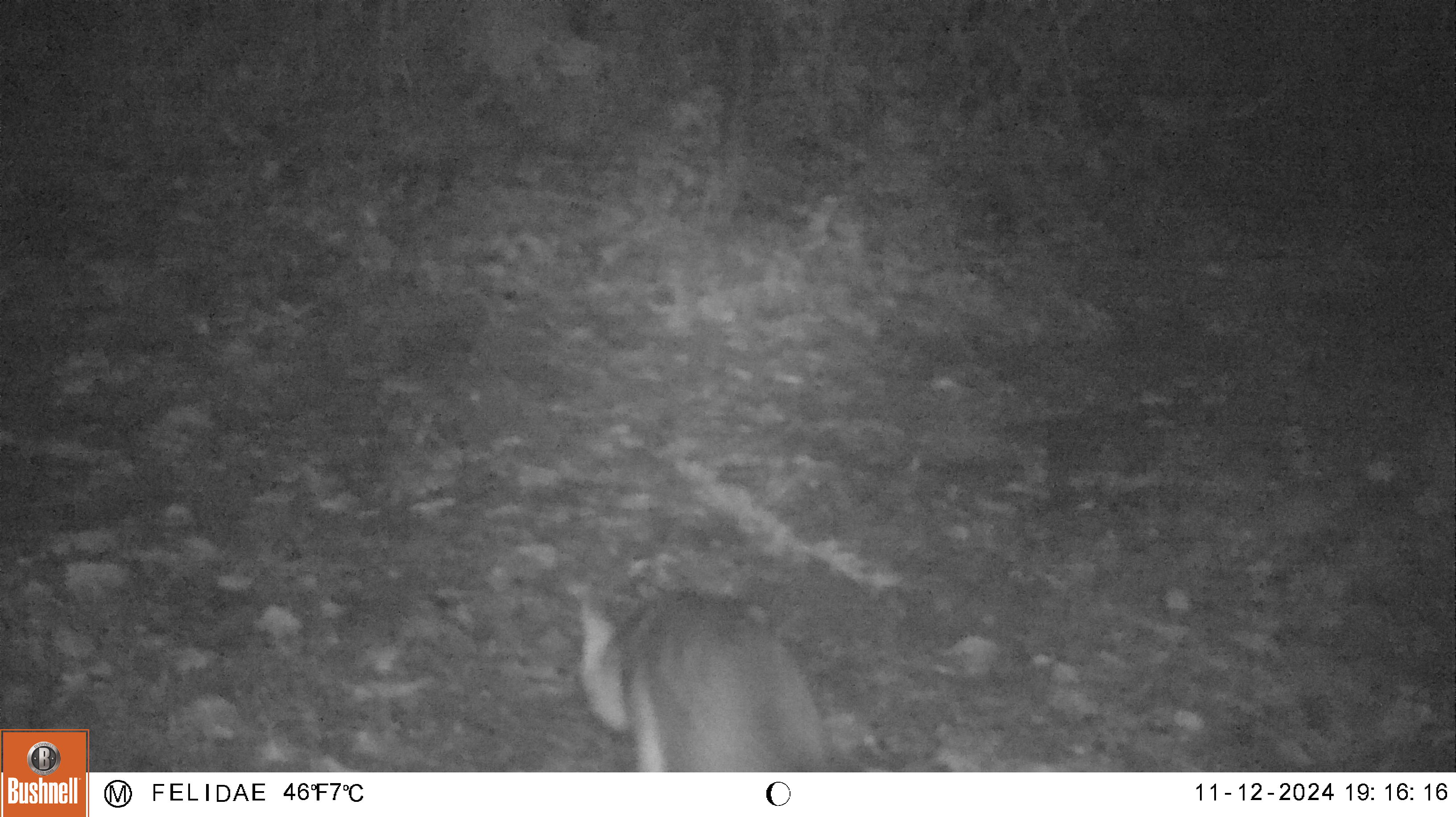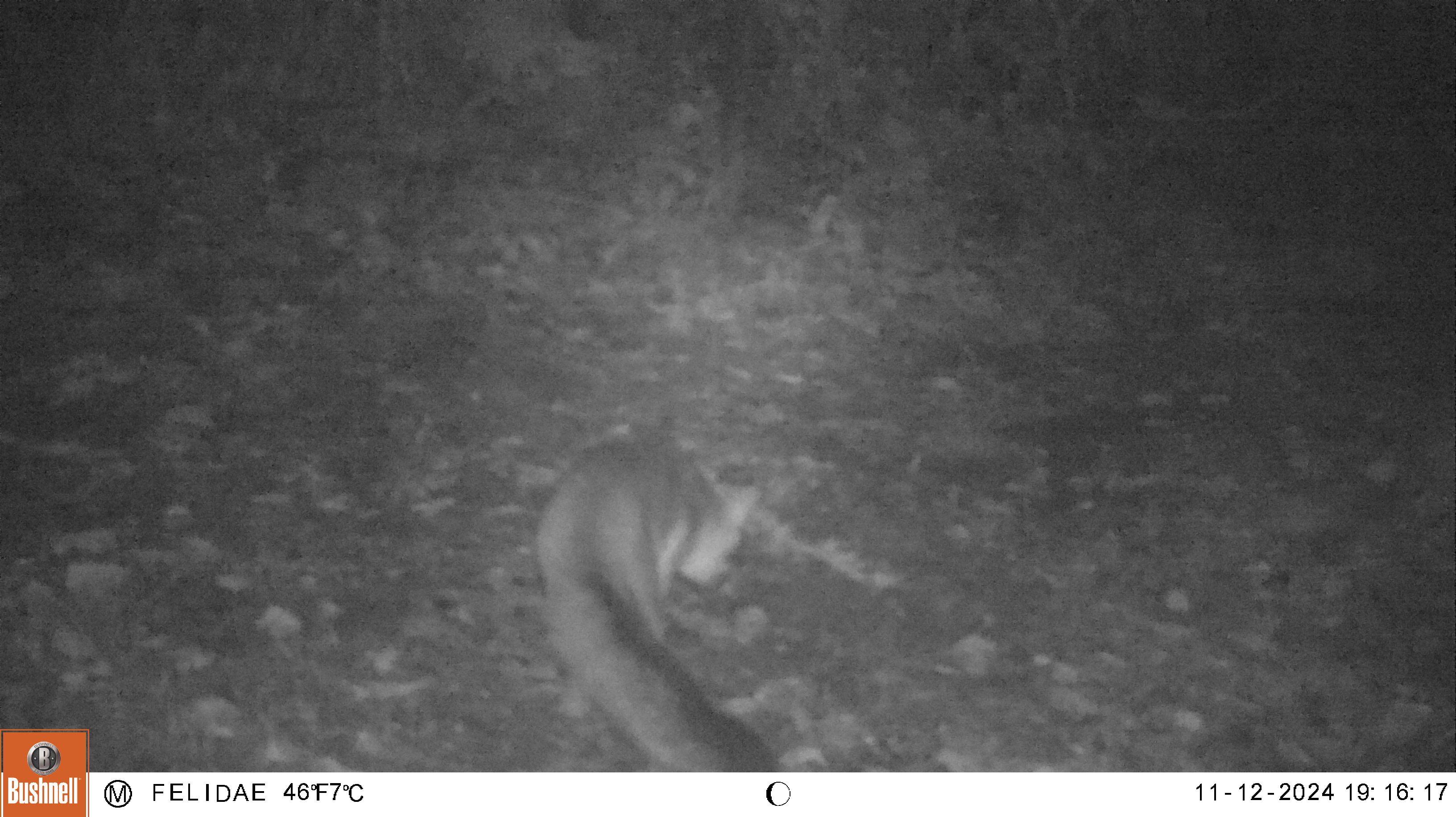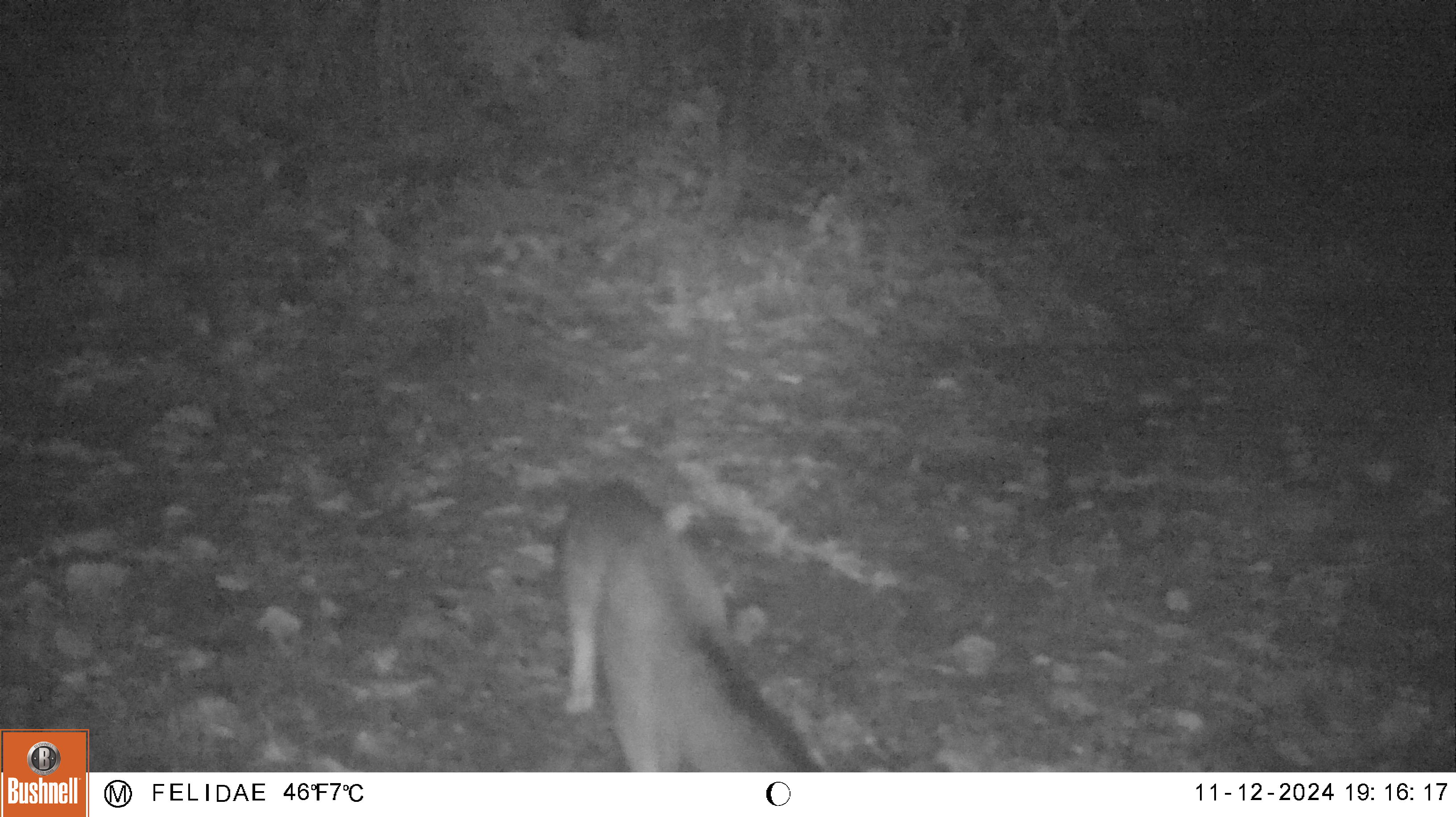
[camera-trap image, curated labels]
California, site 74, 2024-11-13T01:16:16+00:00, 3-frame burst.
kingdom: Animalia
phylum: Chordata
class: Mammalia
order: Carnivora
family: Canidae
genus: Urocyon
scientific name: Urocyon cinereoargenteus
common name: gray fox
Gray fox (Urocyon cinereoargenteus).